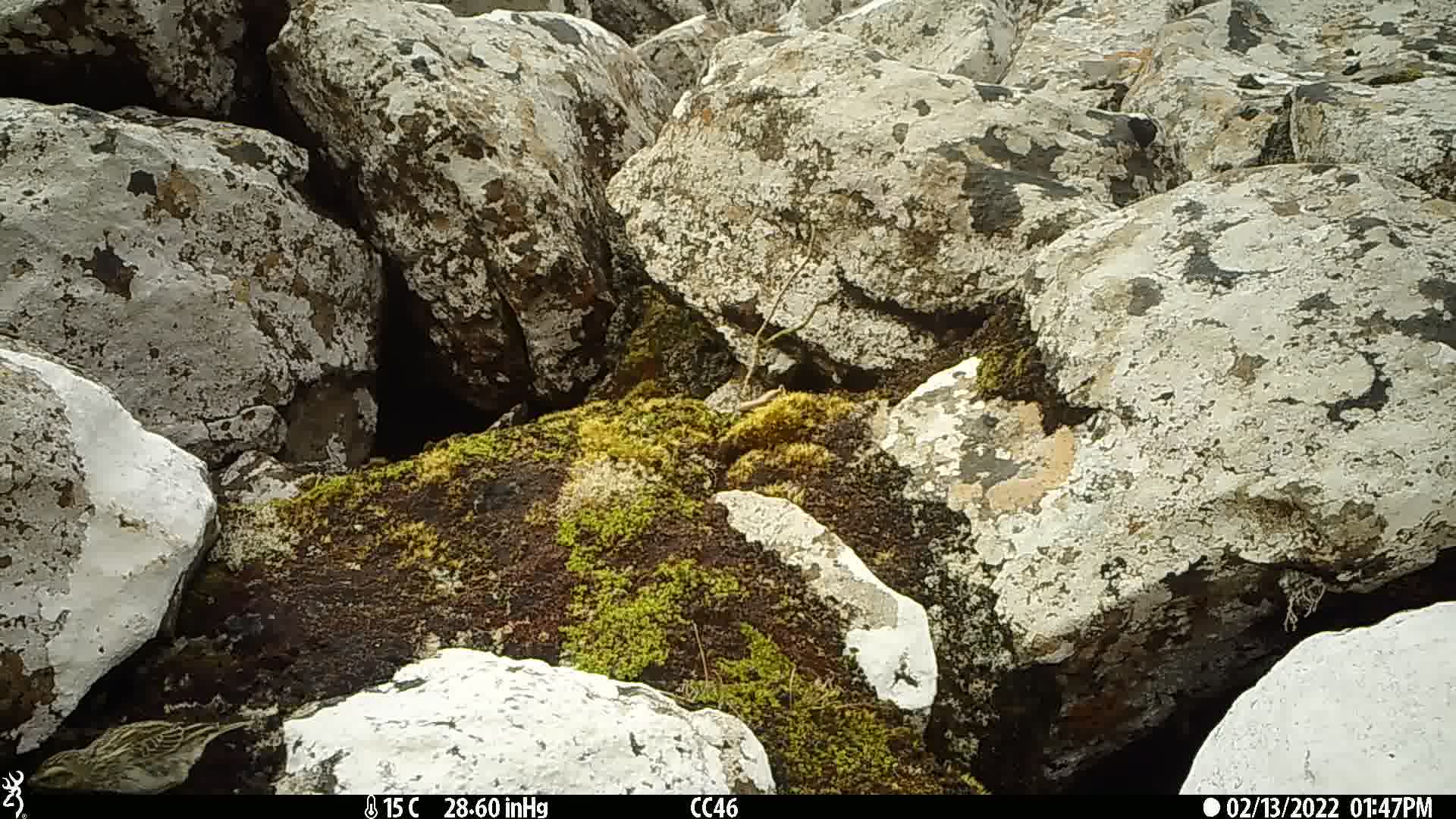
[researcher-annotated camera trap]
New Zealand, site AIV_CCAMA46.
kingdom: Animalia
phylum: Chordata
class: Aves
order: Passeriformes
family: Motacillidae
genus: Anthus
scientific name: Anthus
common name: pipit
Pipit (Anthus).